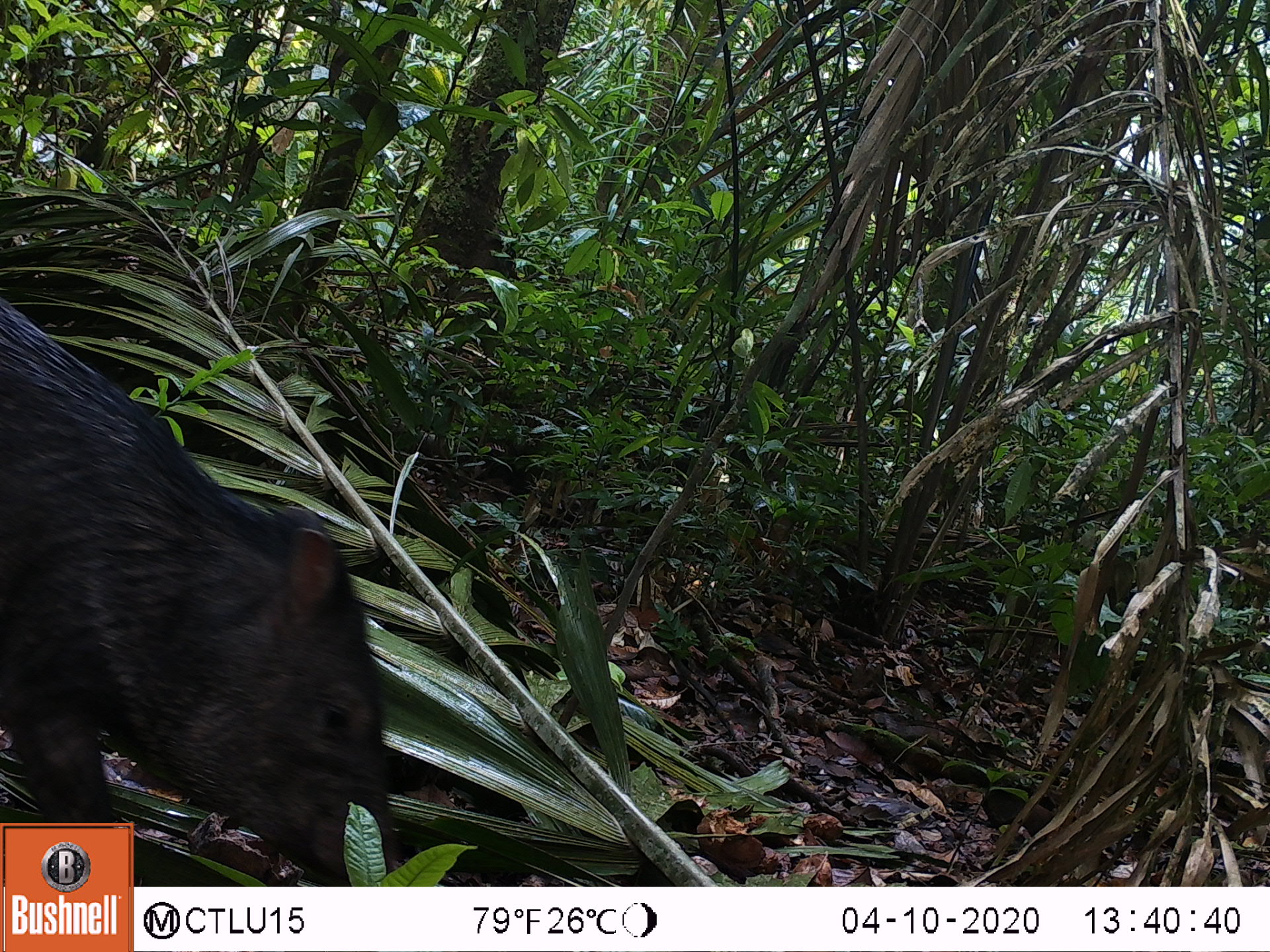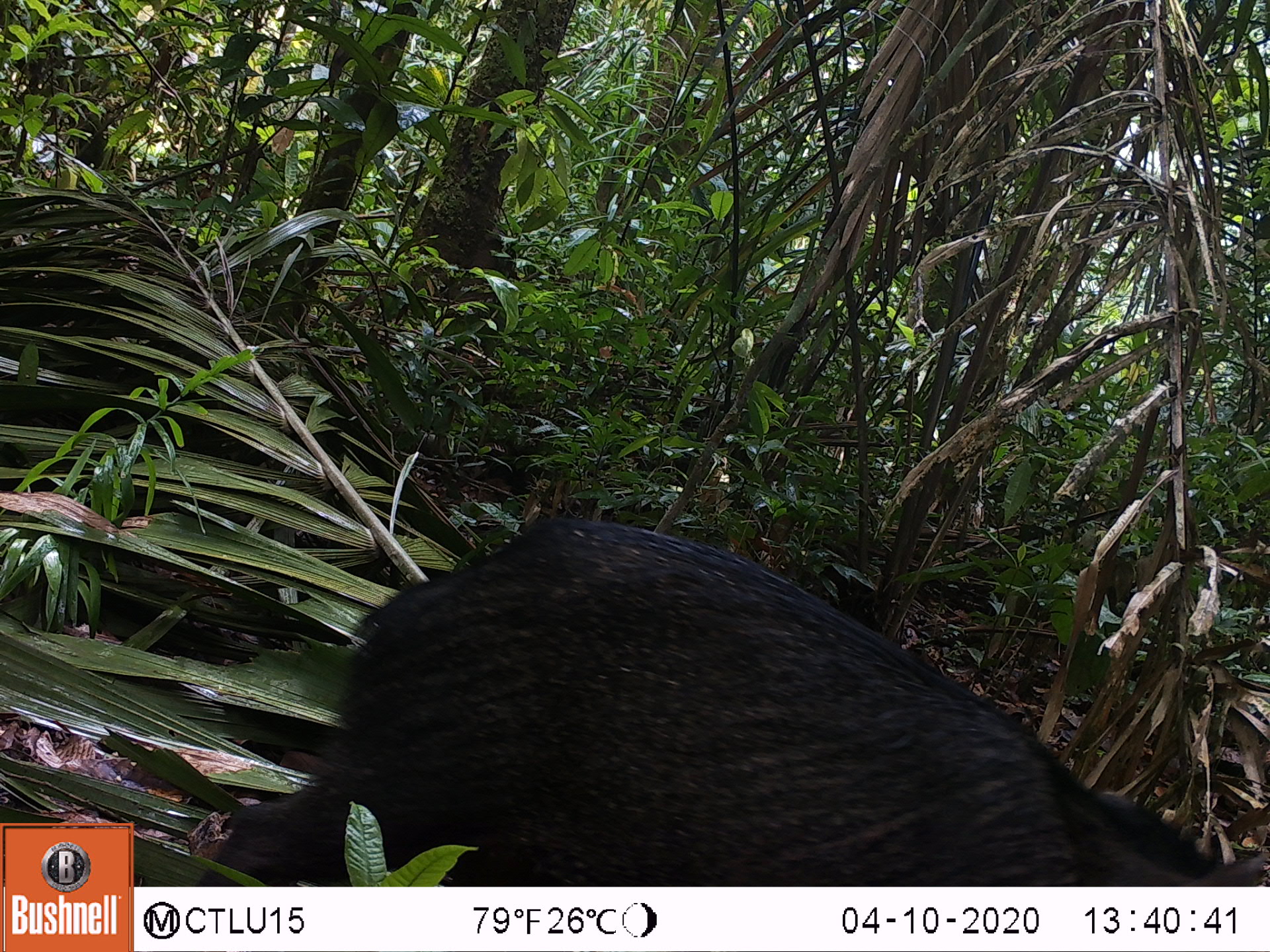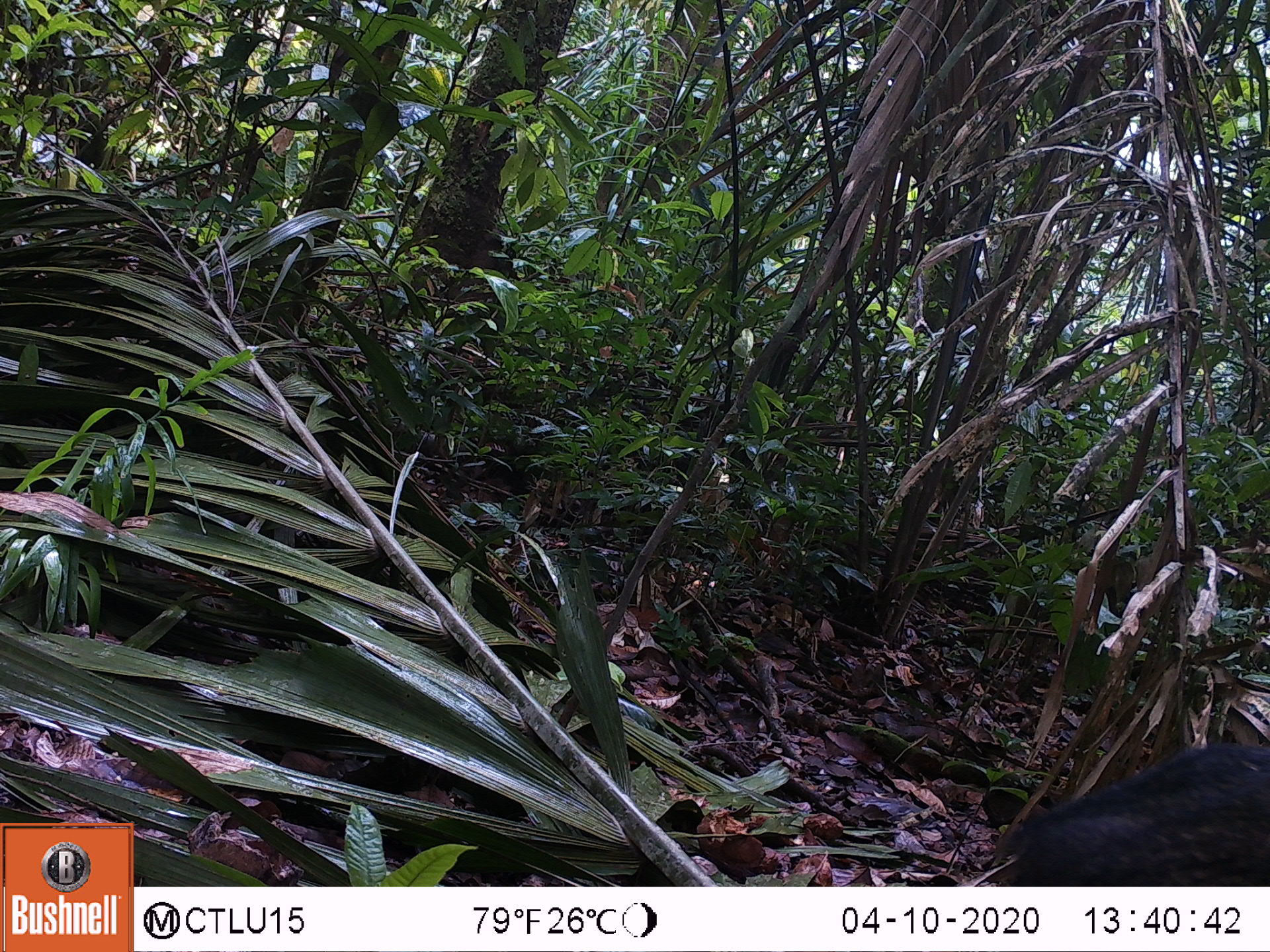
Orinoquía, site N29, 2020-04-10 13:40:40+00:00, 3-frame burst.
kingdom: Animalia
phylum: Chordata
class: Mammalia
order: Artiodactyla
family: Tayassuidae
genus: Pecari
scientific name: Pecari tajacu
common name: collared peccary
Collared peccary (Pecari tajacu).